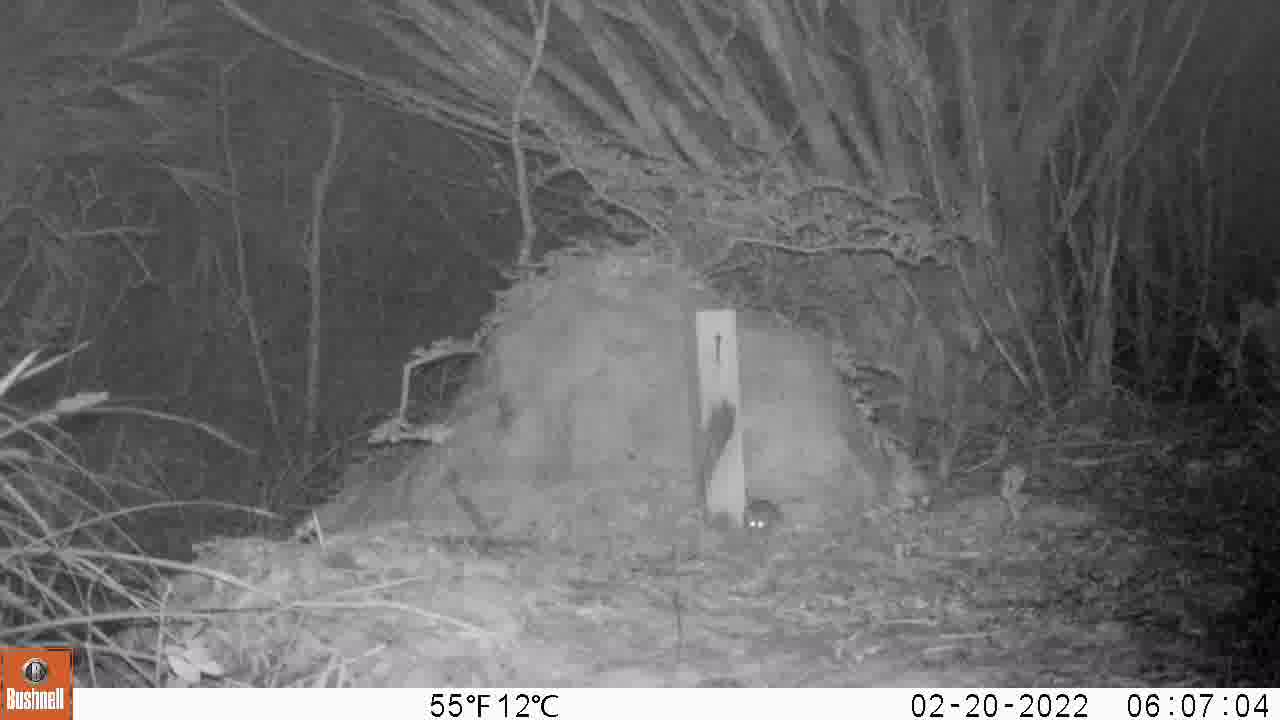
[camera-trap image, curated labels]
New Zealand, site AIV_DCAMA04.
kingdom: Animalia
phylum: Chordata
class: Mammalia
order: Rodentia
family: Muridae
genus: Mus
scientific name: Mus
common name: mouse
Mouse (Mus).